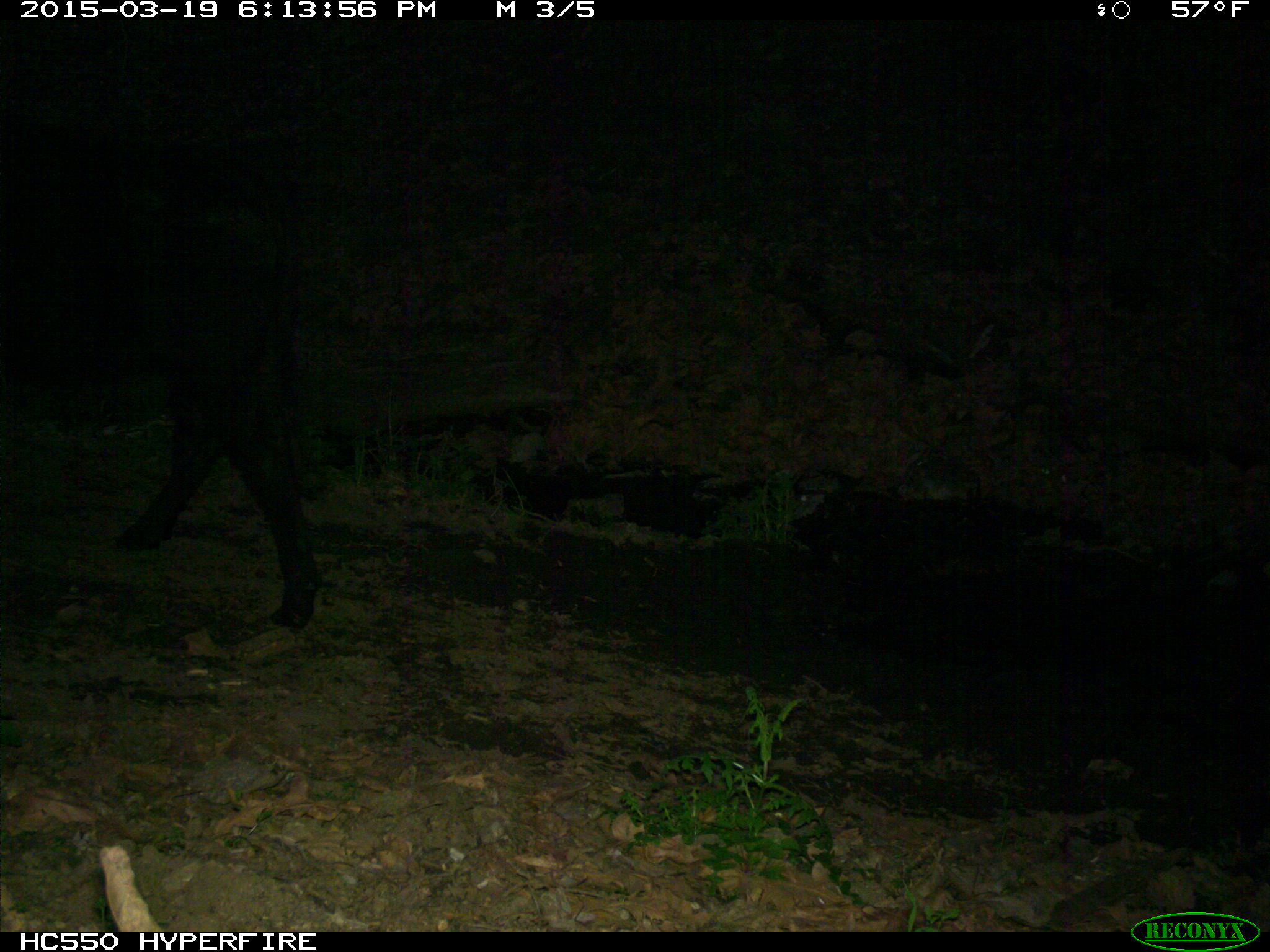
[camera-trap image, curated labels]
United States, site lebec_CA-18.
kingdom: Animalia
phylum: Chordata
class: Mammalia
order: Artiodactyla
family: Bovidae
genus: Bos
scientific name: Bos taurus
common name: domestic cow